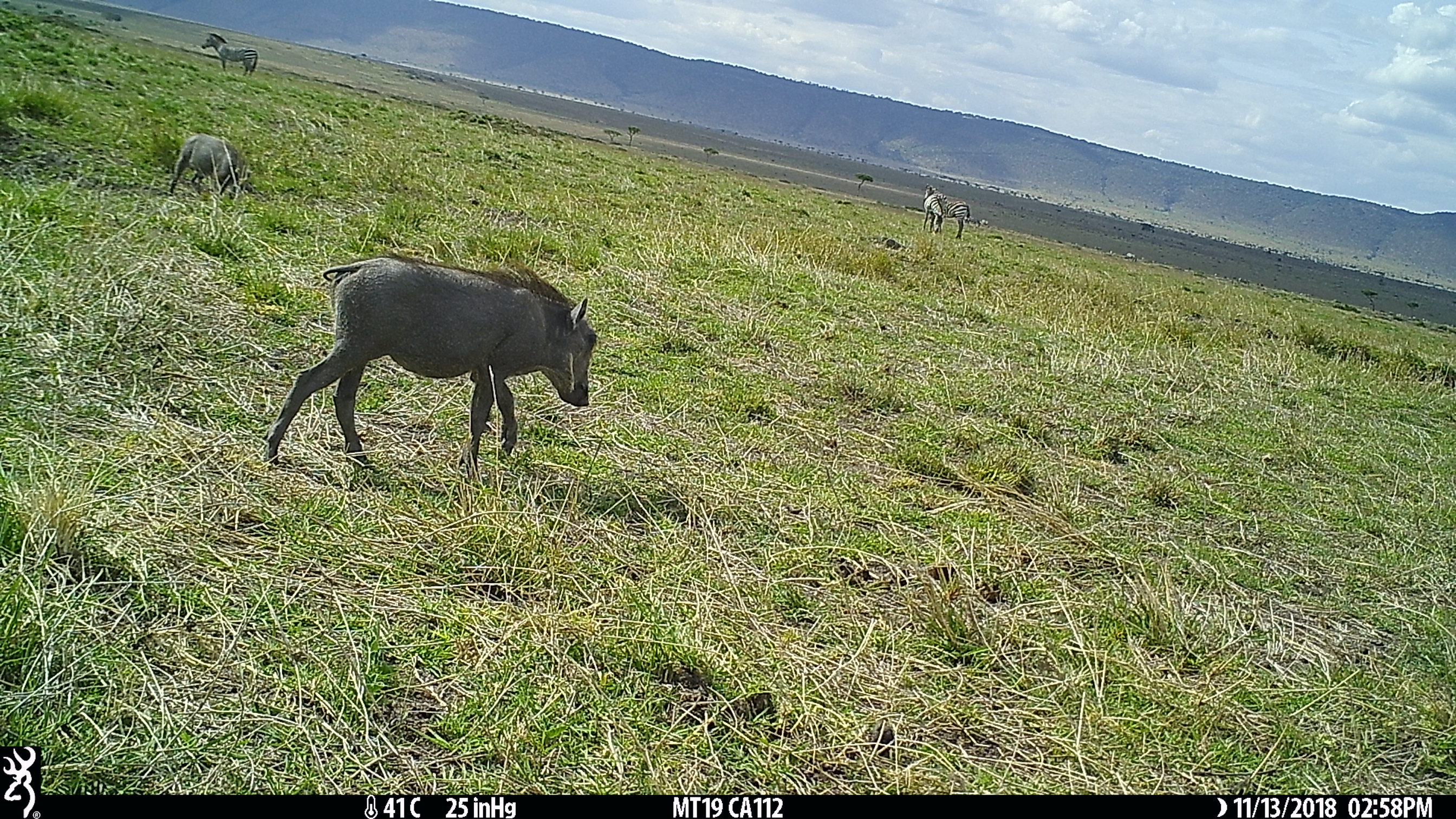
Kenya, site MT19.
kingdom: Animalia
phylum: Chordata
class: Mammalia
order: Artiodactyla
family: Suidae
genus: Phacochoerus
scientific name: Phacochoerus africanus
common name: common warthog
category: warthog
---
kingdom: Animalia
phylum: Chordata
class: Mammalia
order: Perissodactyla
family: Equidae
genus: Equus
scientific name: Equus quagga burchellii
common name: burchell's zebra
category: zebra